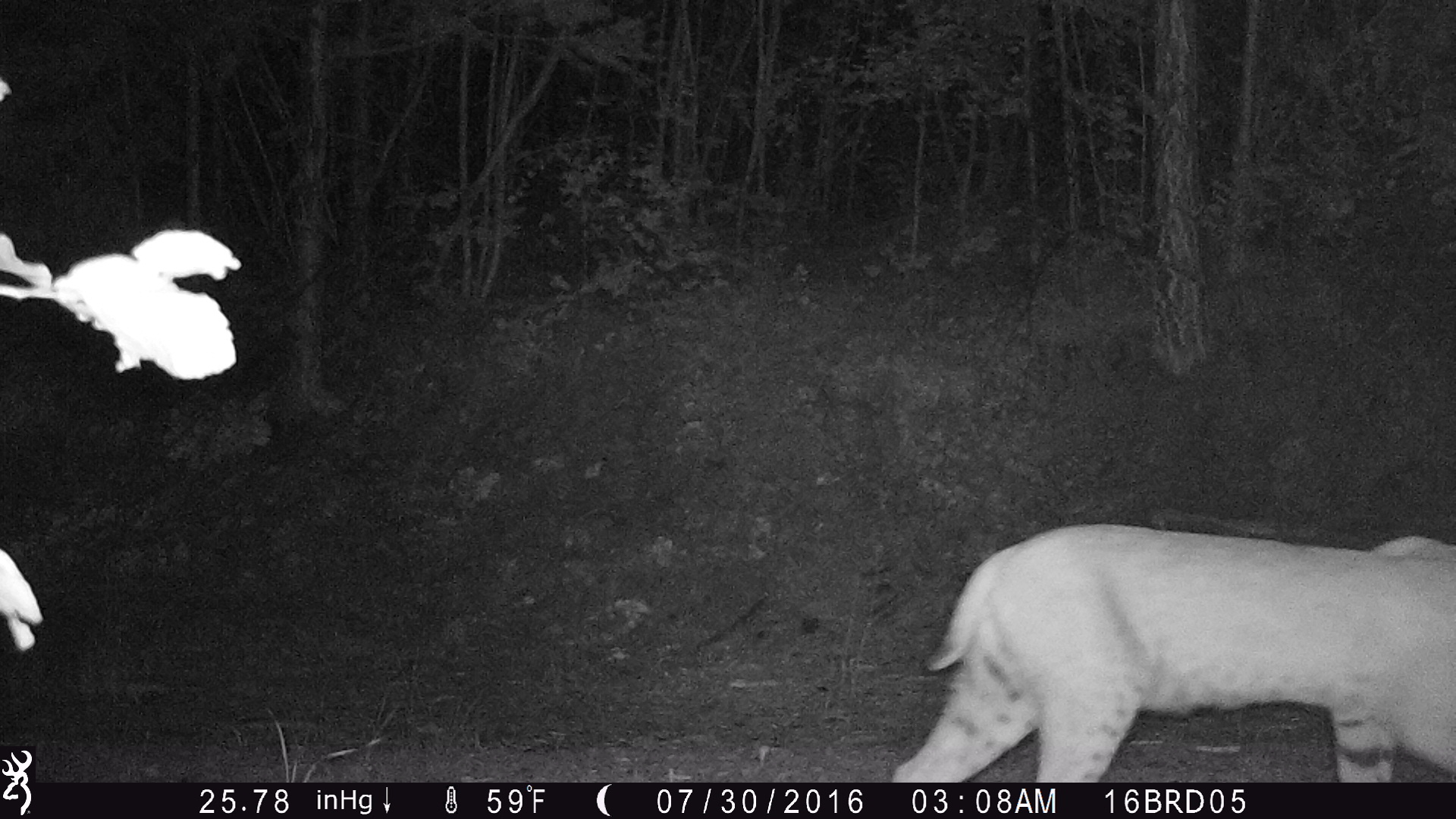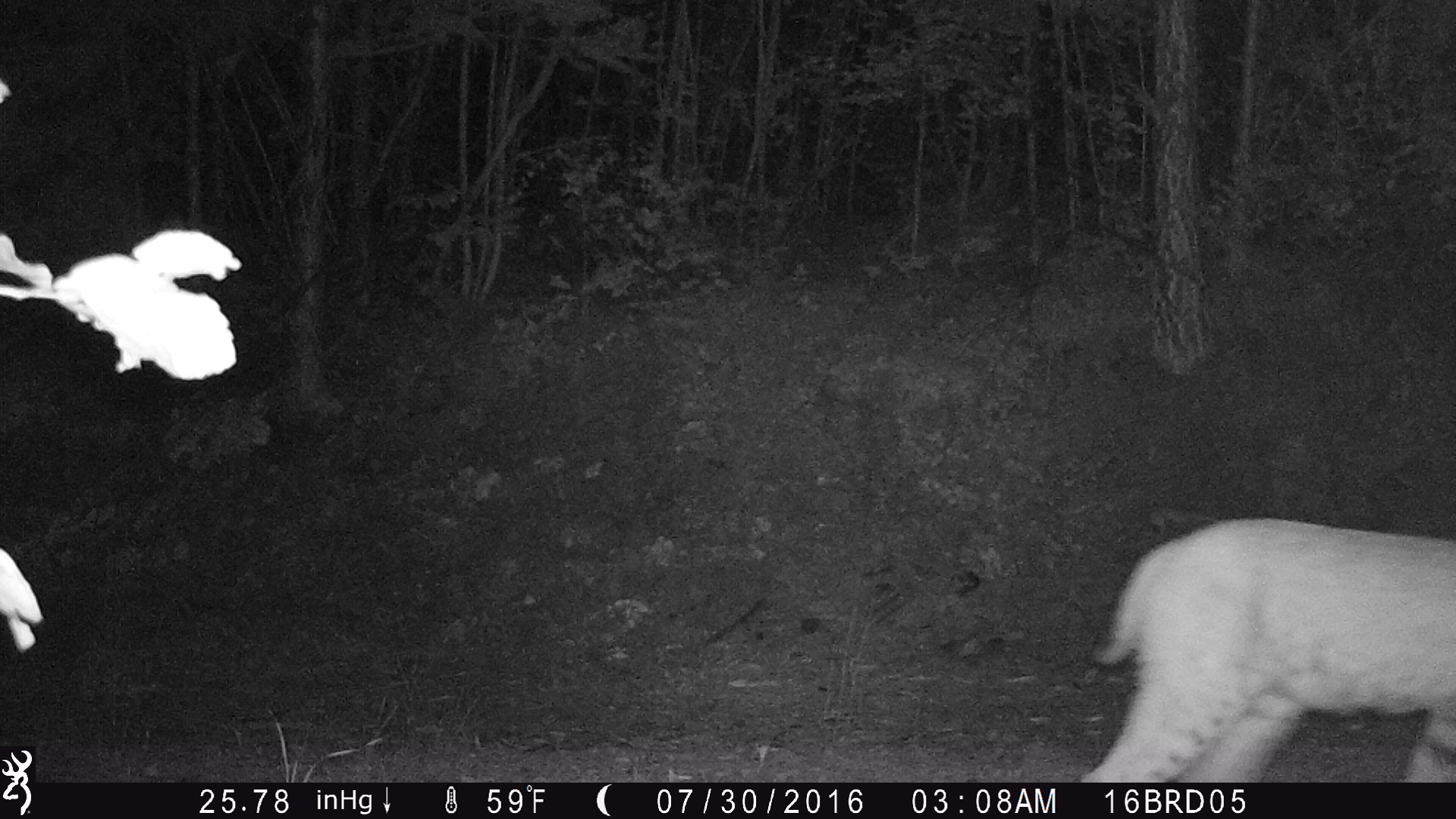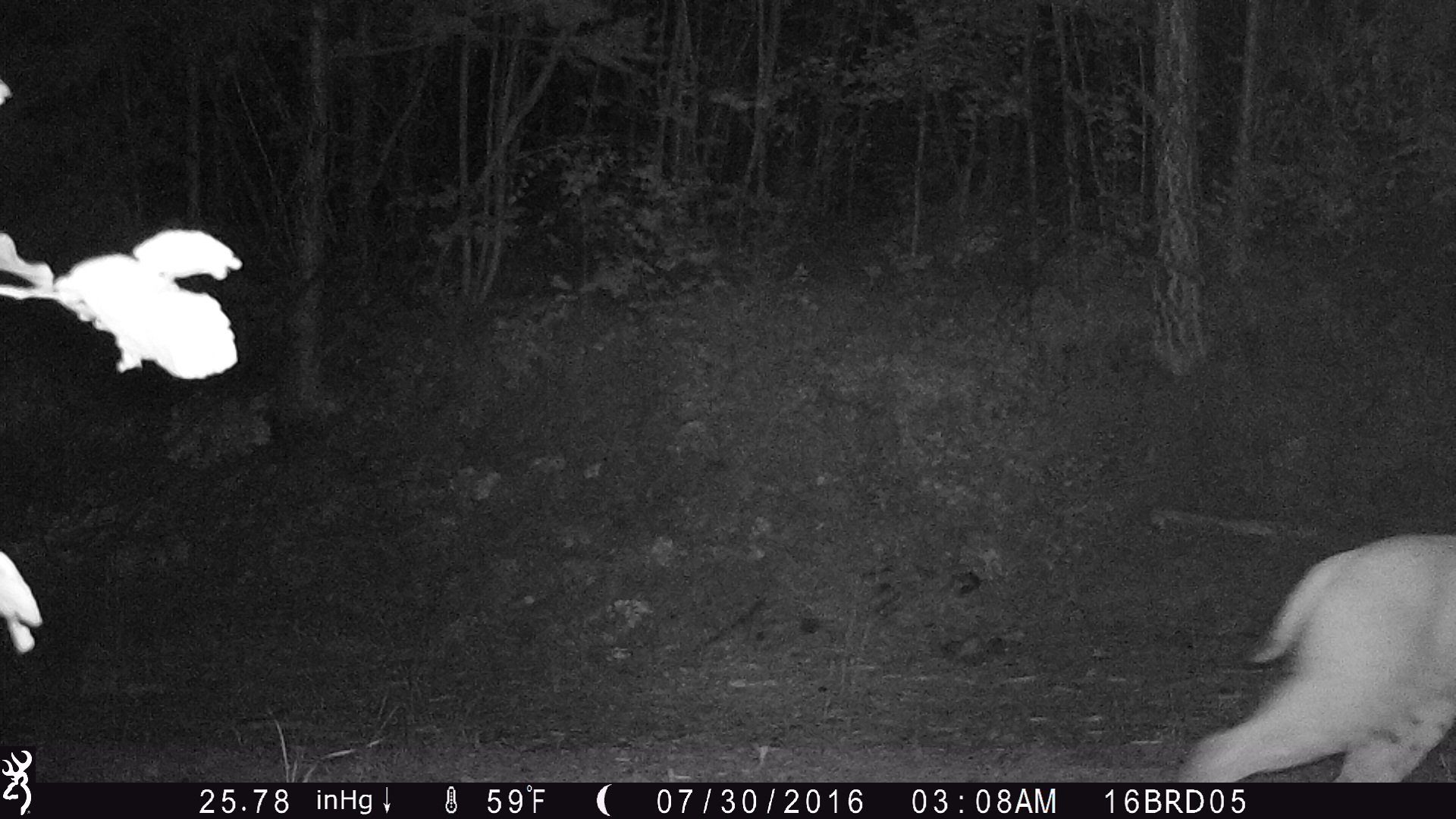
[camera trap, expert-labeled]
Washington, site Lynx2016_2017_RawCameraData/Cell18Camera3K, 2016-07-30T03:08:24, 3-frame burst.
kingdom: Animalia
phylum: Chordata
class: Mammalia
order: Carnivora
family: Felidae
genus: Lynx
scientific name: Lynx rufus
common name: bobcat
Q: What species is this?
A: Lynx rufus (bobcat).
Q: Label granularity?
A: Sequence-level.